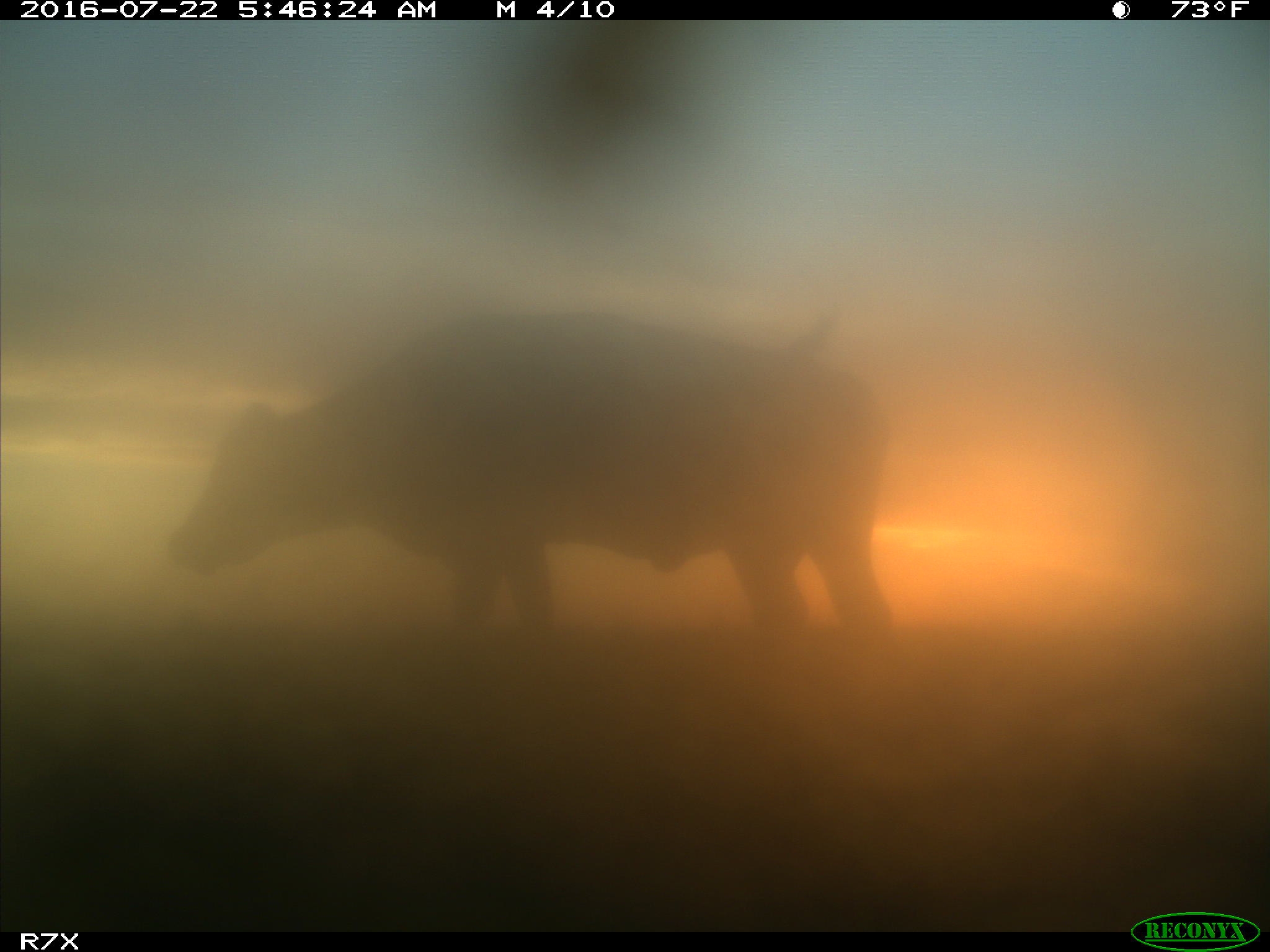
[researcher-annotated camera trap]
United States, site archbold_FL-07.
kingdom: Animalia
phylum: Chordata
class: Mammalia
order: Artiodactyla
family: Bovidae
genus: Bos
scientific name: Bos taurus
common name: domestic cow